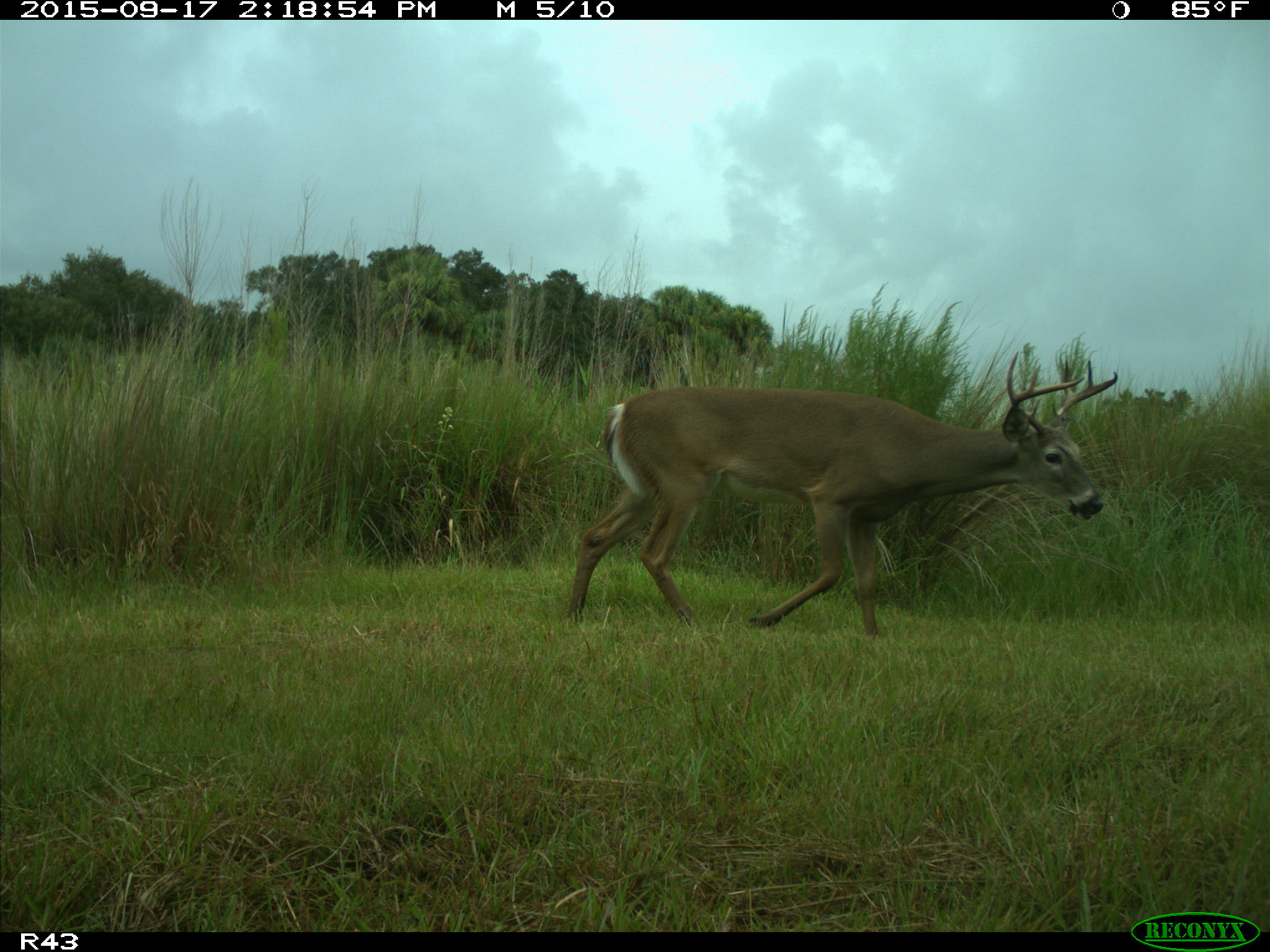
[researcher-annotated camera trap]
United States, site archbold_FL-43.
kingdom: Animalia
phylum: Chordata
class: Mammalia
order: Artiodactyla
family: Cervidae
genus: Odocoileus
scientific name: Odocoileus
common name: deer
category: unidentified deer